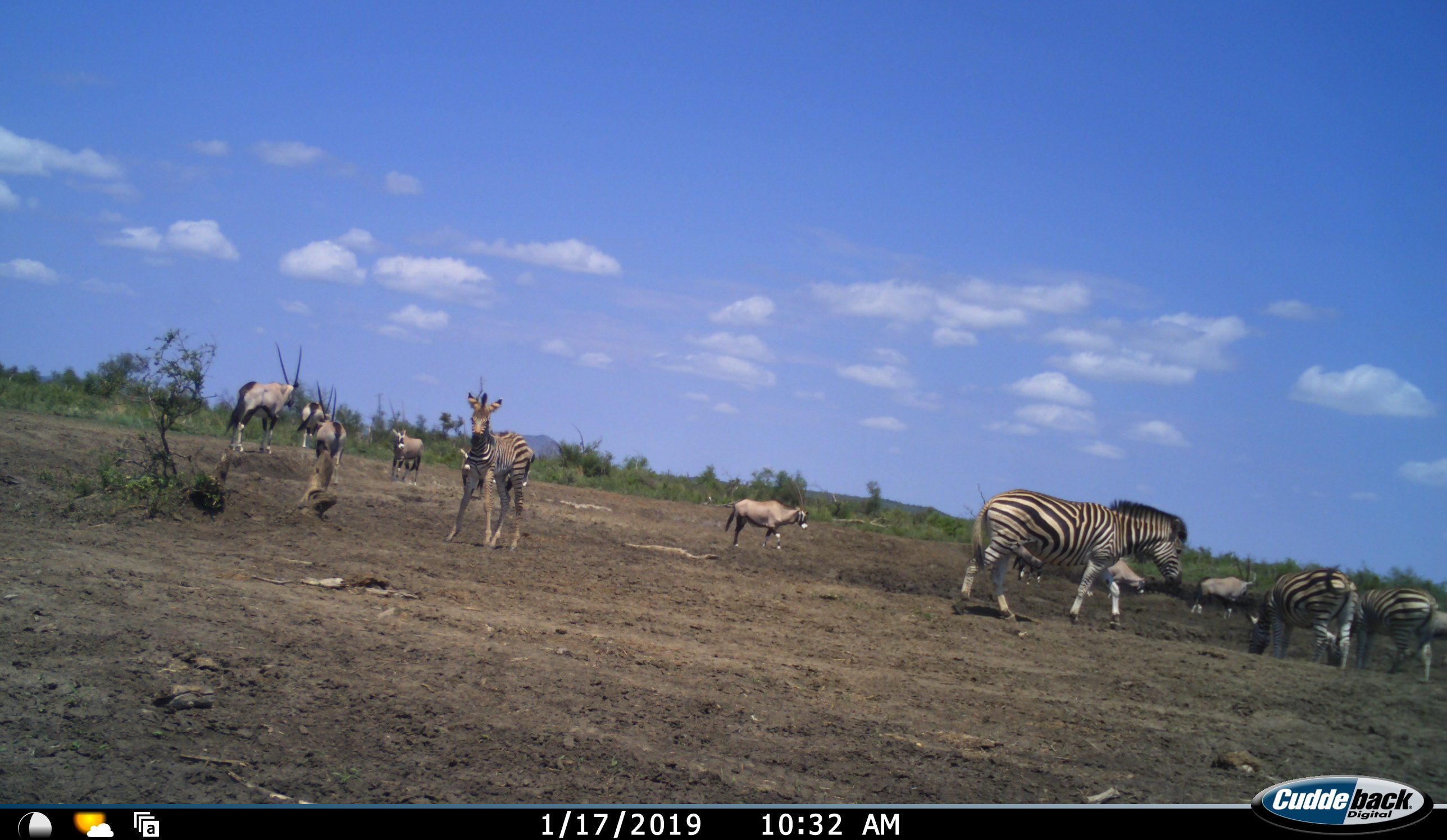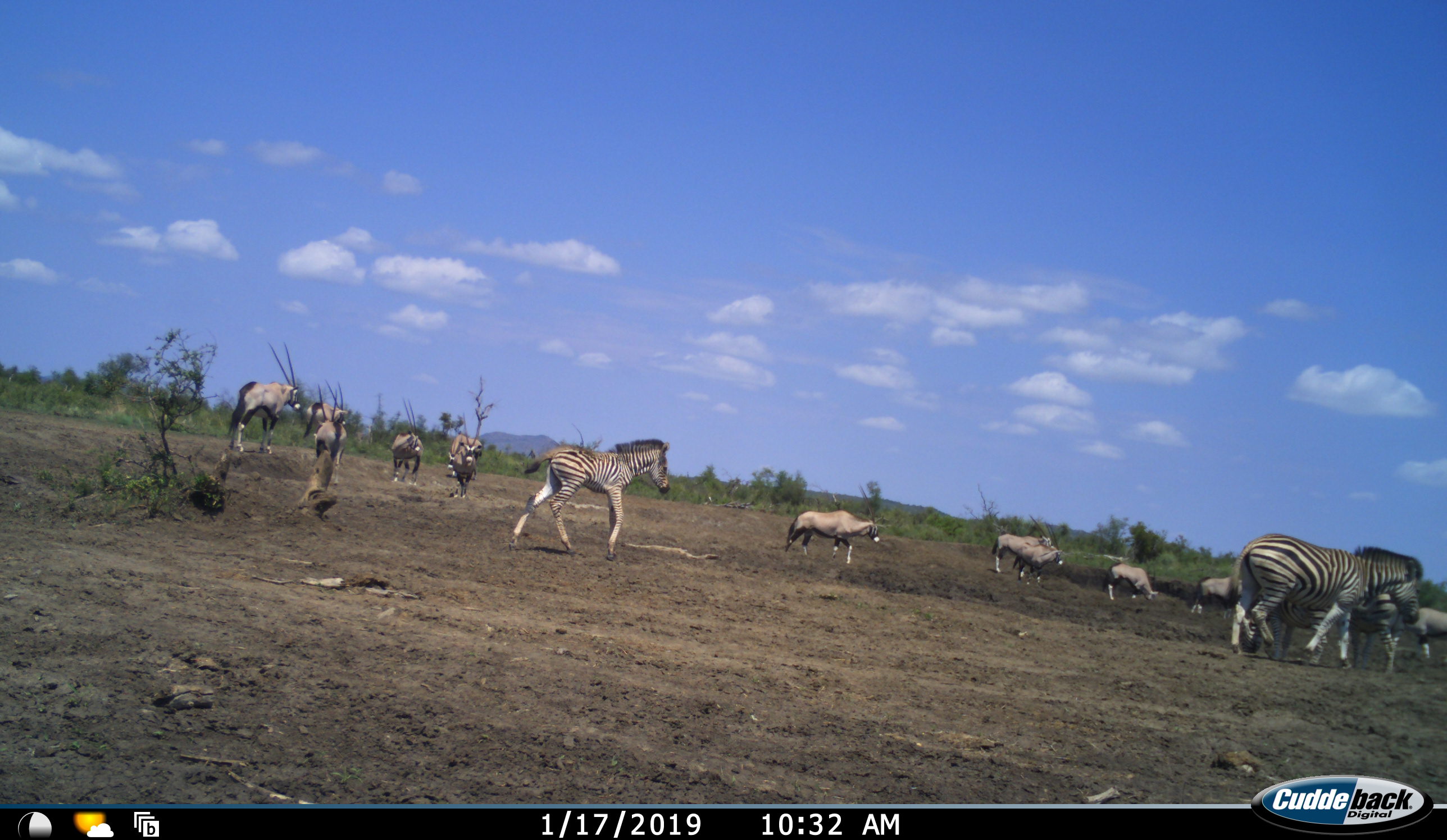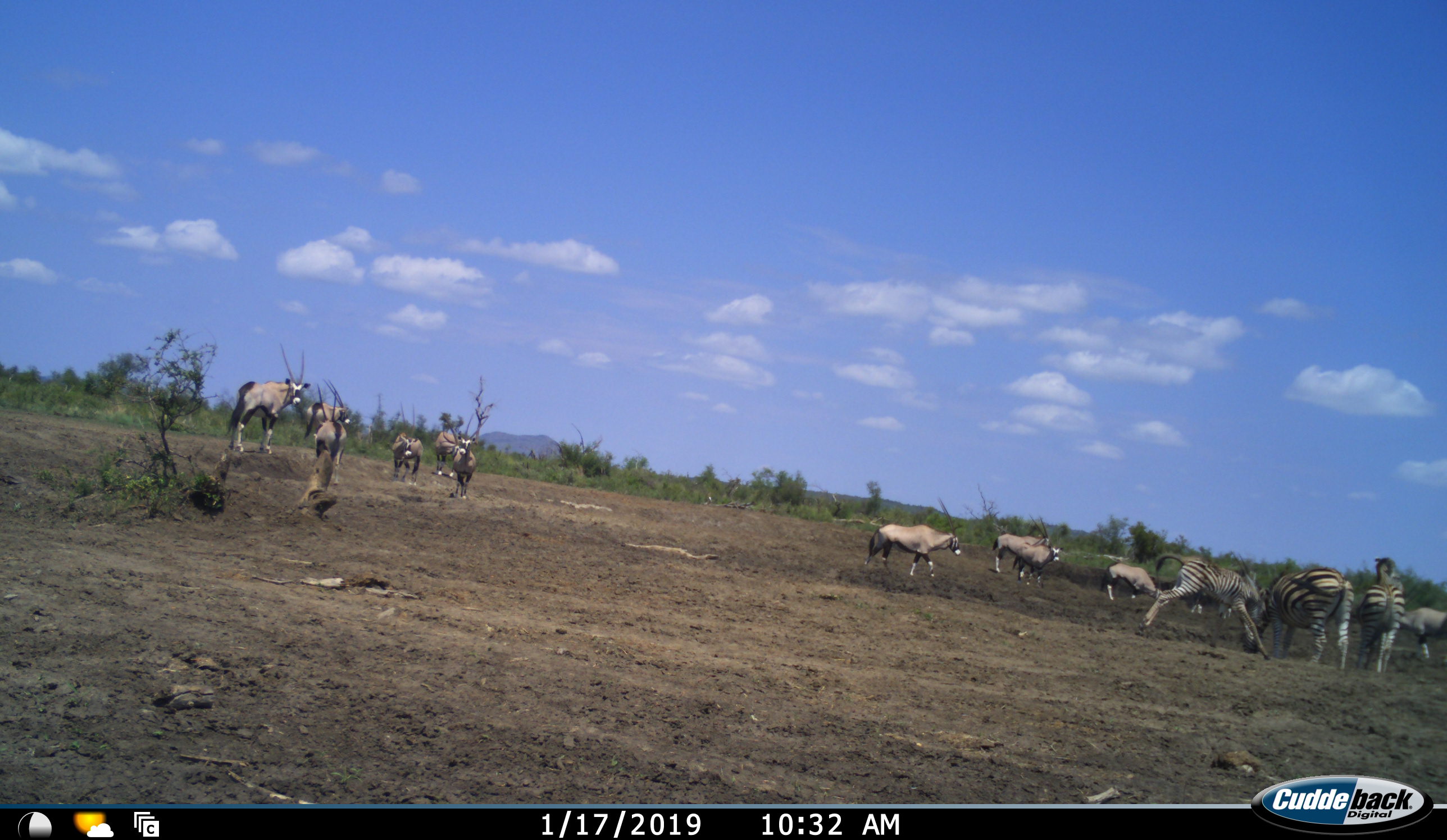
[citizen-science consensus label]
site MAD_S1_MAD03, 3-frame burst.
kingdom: Animalia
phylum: Chordata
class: Mammalia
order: Artiodactyla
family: Bovidae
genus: Oryx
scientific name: Oryx gazella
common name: gemsbok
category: oryx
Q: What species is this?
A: Oryx (gemsbok) (Oryx gazella).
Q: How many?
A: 11-50.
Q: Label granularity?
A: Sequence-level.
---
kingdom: Animalia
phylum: Chordata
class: Mammalia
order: Perissodactyla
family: Equidae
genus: Equus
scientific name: Equus quagga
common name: plains zebra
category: zebraplains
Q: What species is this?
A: Zebraplains (plains zebra) (Equus quagga).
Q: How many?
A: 4.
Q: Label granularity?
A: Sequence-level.